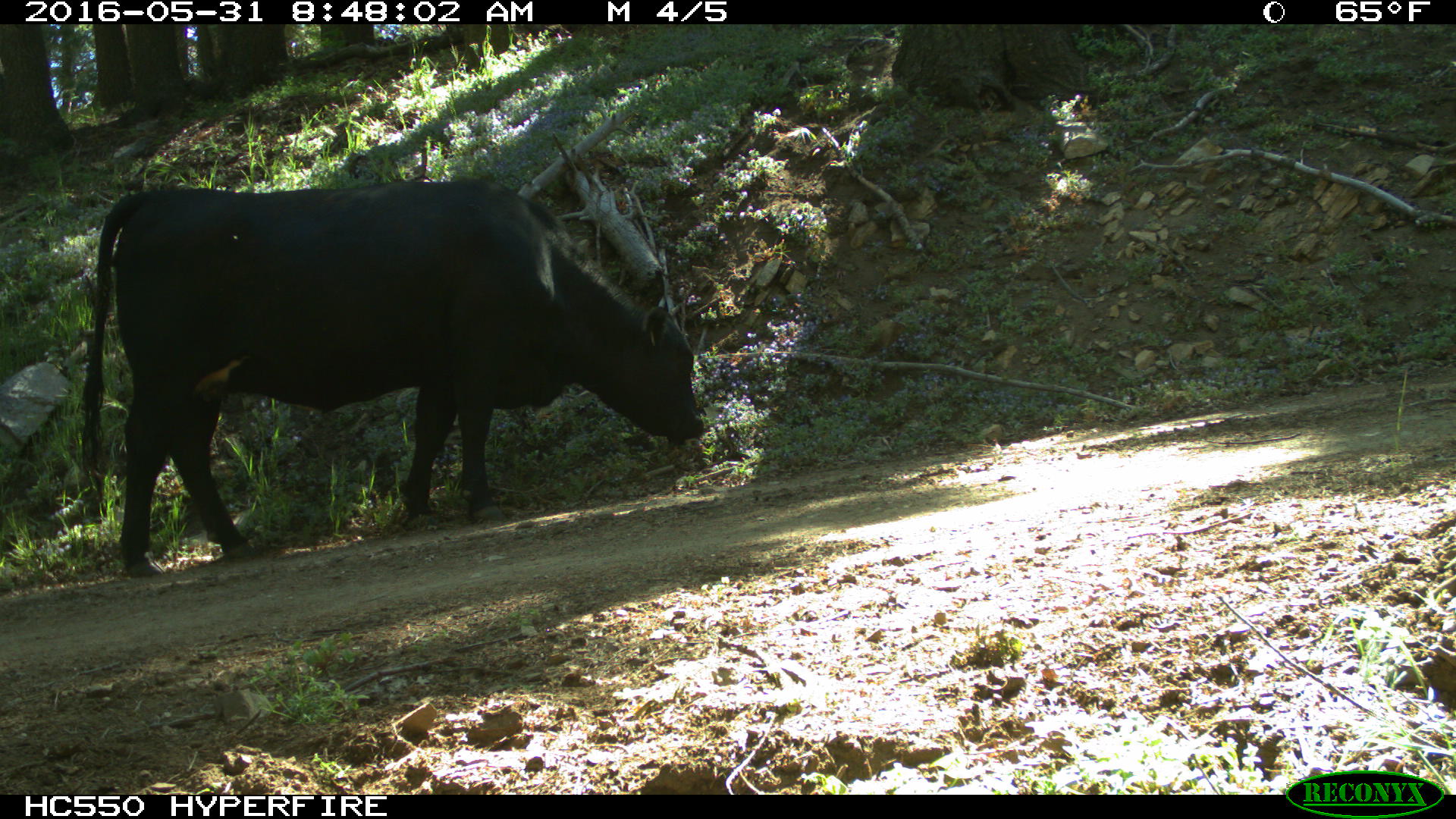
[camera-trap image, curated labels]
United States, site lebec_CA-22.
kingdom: Animalia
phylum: Chordata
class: Mammalia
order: Artiodactyla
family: Bovidae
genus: Bos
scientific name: Bos taurus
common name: domestic cow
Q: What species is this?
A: Bos taurus (domestic cow).